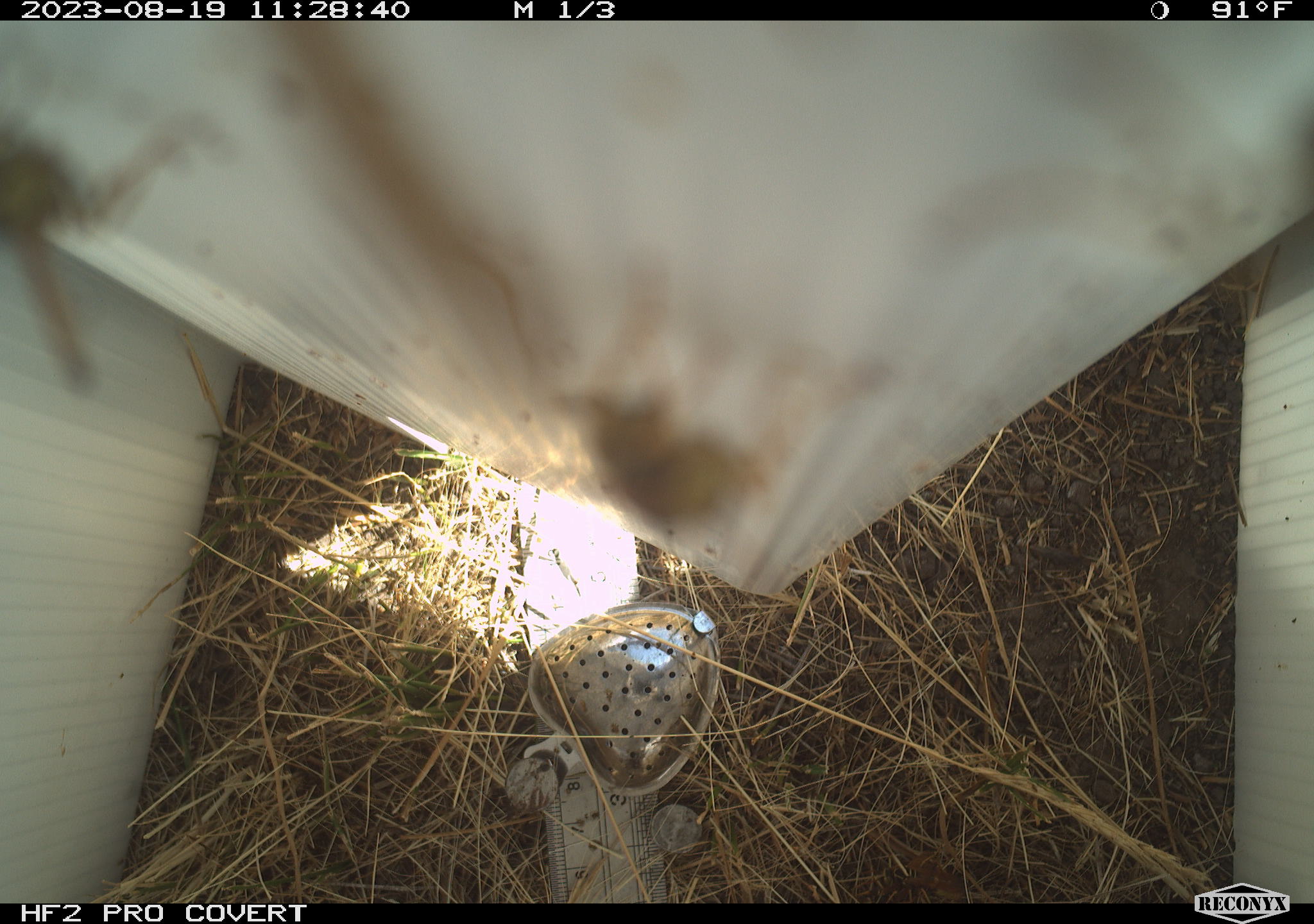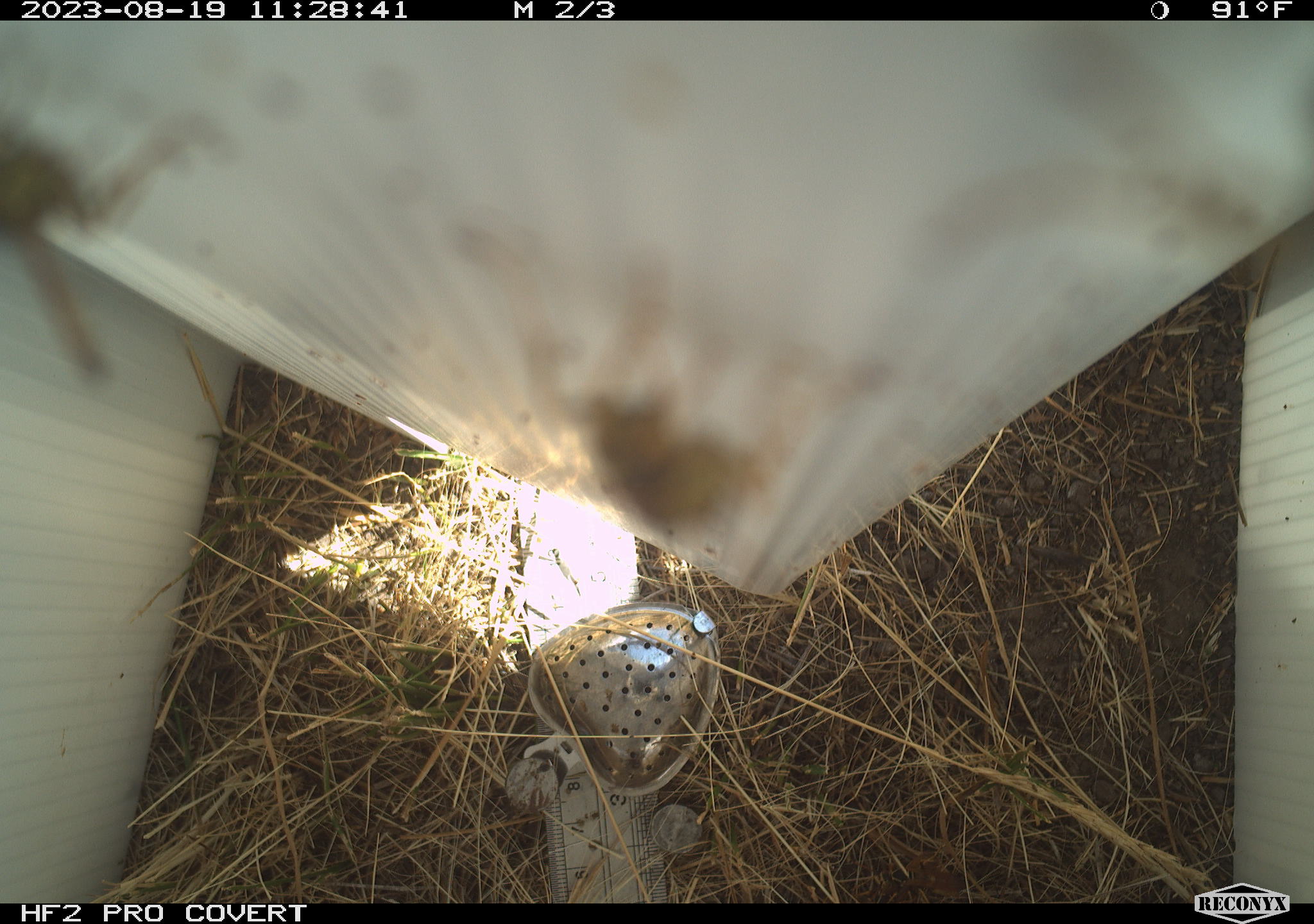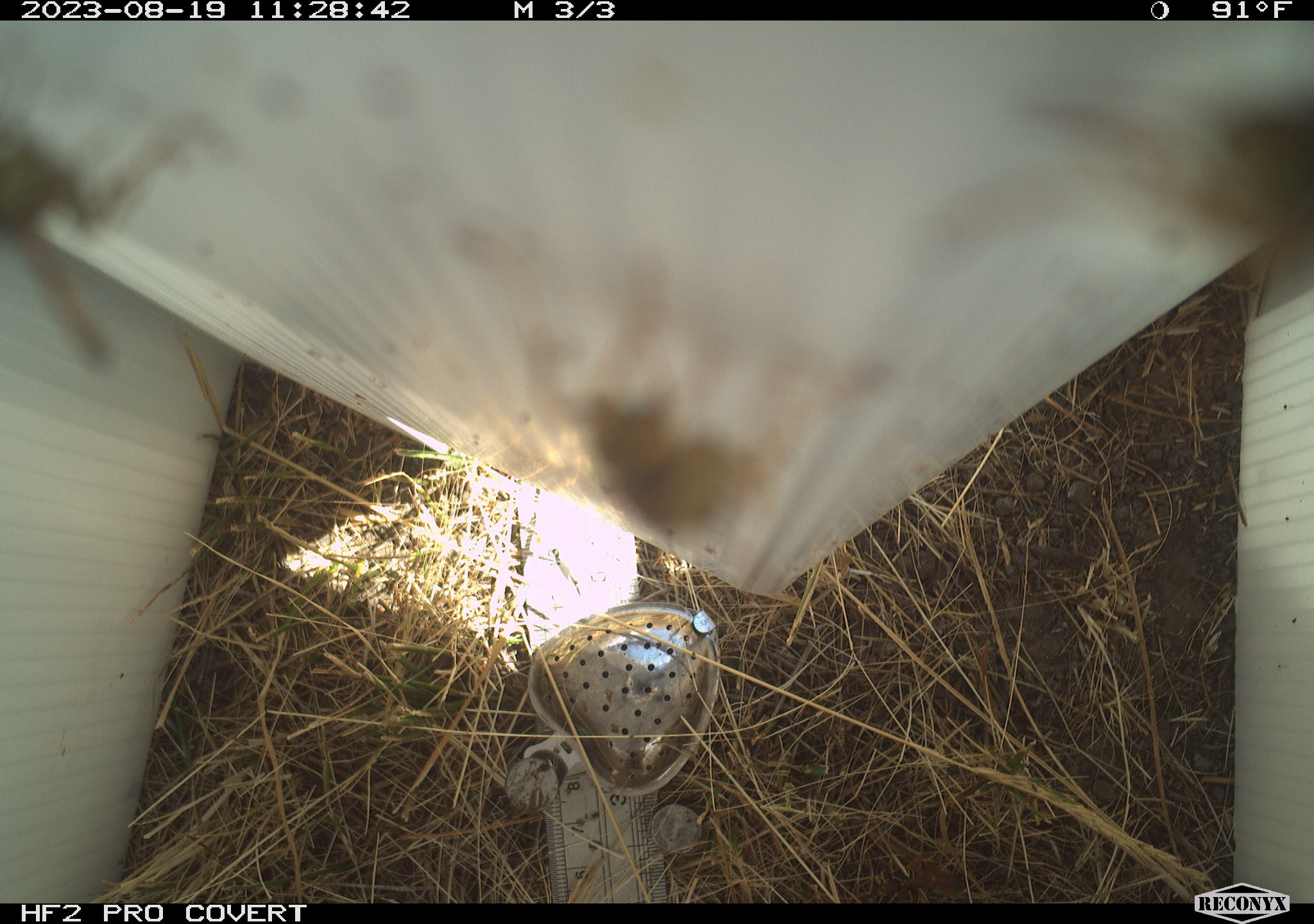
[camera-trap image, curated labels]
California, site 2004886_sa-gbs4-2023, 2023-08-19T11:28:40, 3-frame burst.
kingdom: Animalia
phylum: Arthropoda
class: Insecta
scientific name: Insecta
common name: insect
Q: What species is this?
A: Insect (Insecta).